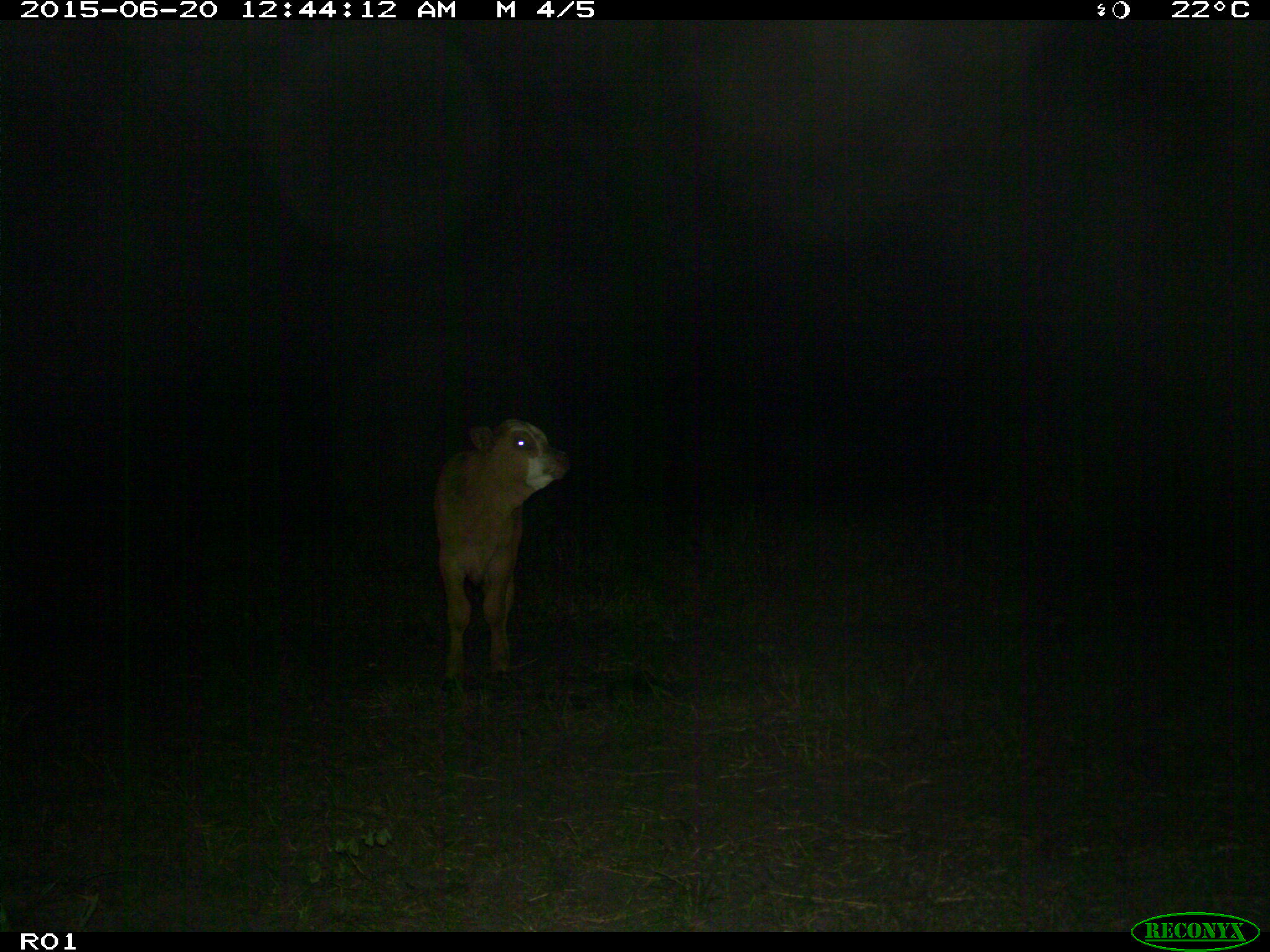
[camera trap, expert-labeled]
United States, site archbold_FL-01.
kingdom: Animalia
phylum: Chordata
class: Mammalia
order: Artiodactyla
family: Bovidae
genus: Bos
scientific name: Bos taurus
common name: domestic cow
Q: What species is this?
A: Bos taurus (domestic cow).